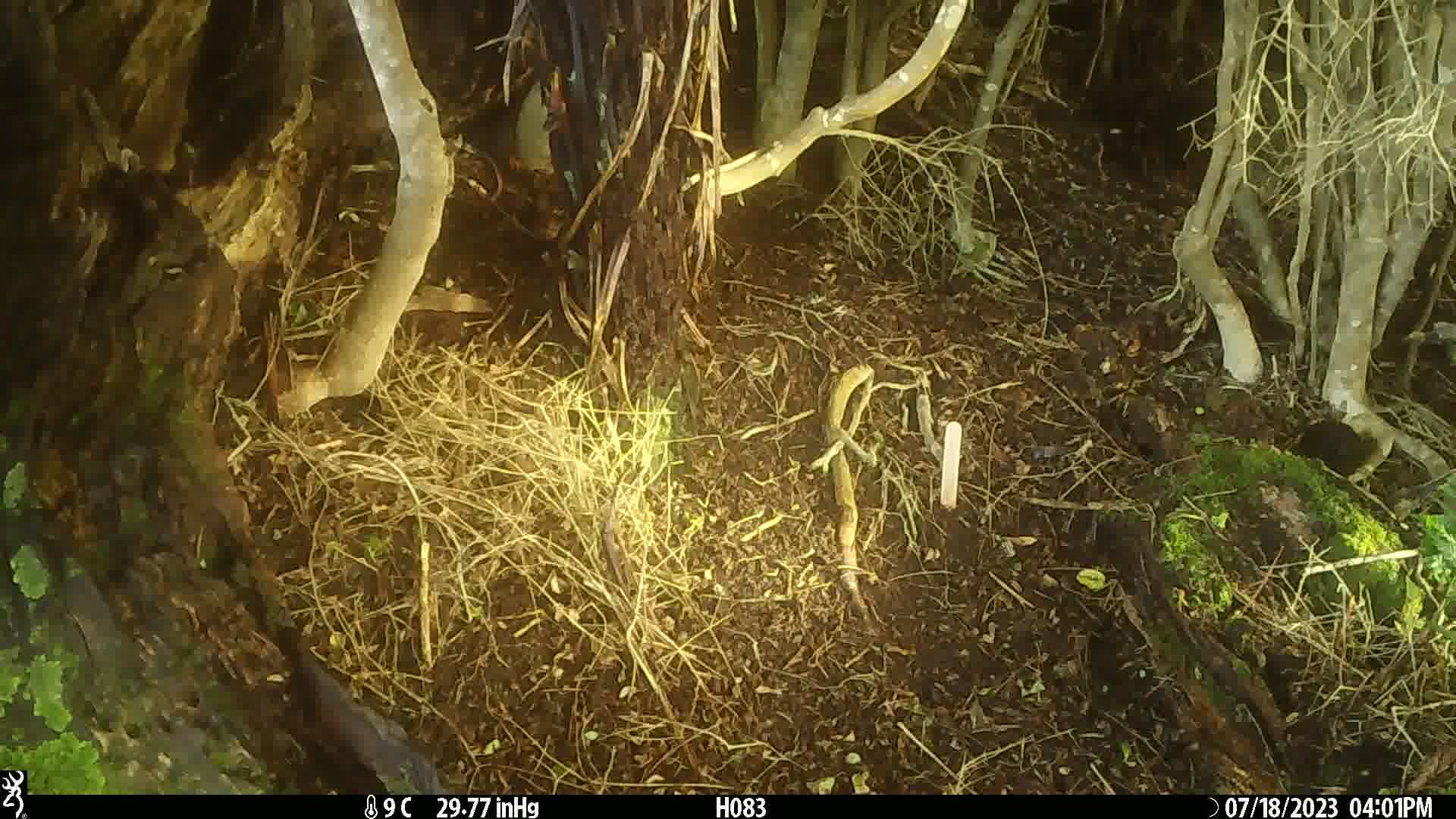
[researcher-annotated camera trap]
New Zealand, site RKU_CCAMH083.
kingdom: Animalia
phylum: Chordata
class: Aves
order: Passeriformes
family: Turdidae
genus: Turdus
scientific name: Turdus merula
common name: eurasian blackbird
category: blackbird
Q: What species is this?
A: Blackbird (eurasian blackbird) (Turdus merula).